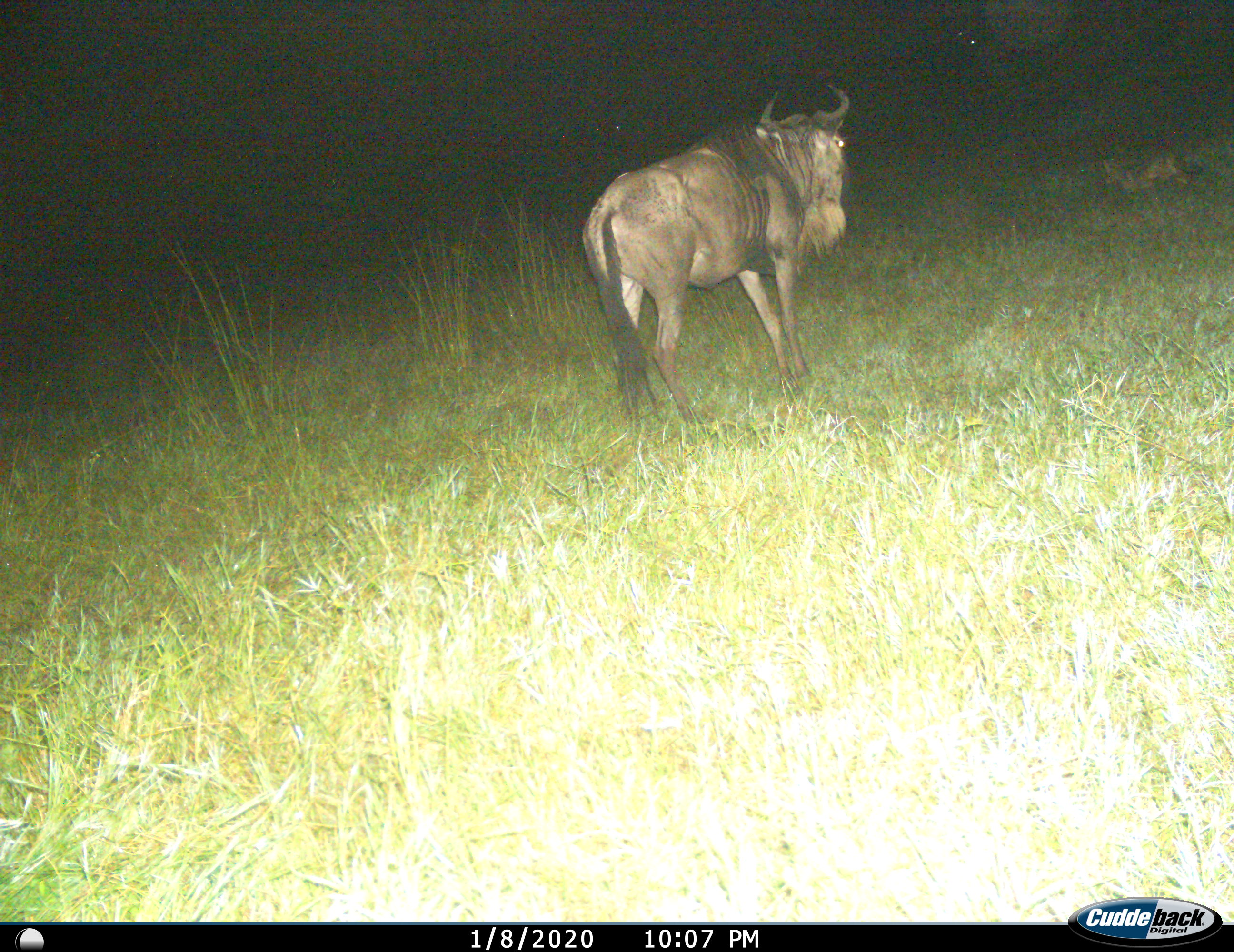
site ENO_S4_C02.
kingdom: Animalia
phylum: Chordata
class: Mammalia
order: Carnivora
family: Canidae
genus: Lupulella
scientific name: Lupulella mesomelas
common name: black-backed jackal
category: jackalblackbacked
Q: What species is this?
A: Jackalblackbacked (black-backed jackal) (Lupulella mesomelas).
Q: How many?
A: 1.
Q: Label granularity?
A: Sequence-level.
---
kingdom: Animalia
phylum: Chordata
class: Mammalia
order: Artiodactyla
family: Bovidae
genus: Connochaetes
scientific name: Connochaetes taurinus taurinus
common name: blue wildebeest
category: wildebeestblue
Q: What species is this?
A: Wildebeestblue (blue wildebeest) (Connochaetes taurinus taurinus).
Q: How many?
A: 1.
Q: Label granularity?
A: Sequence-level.